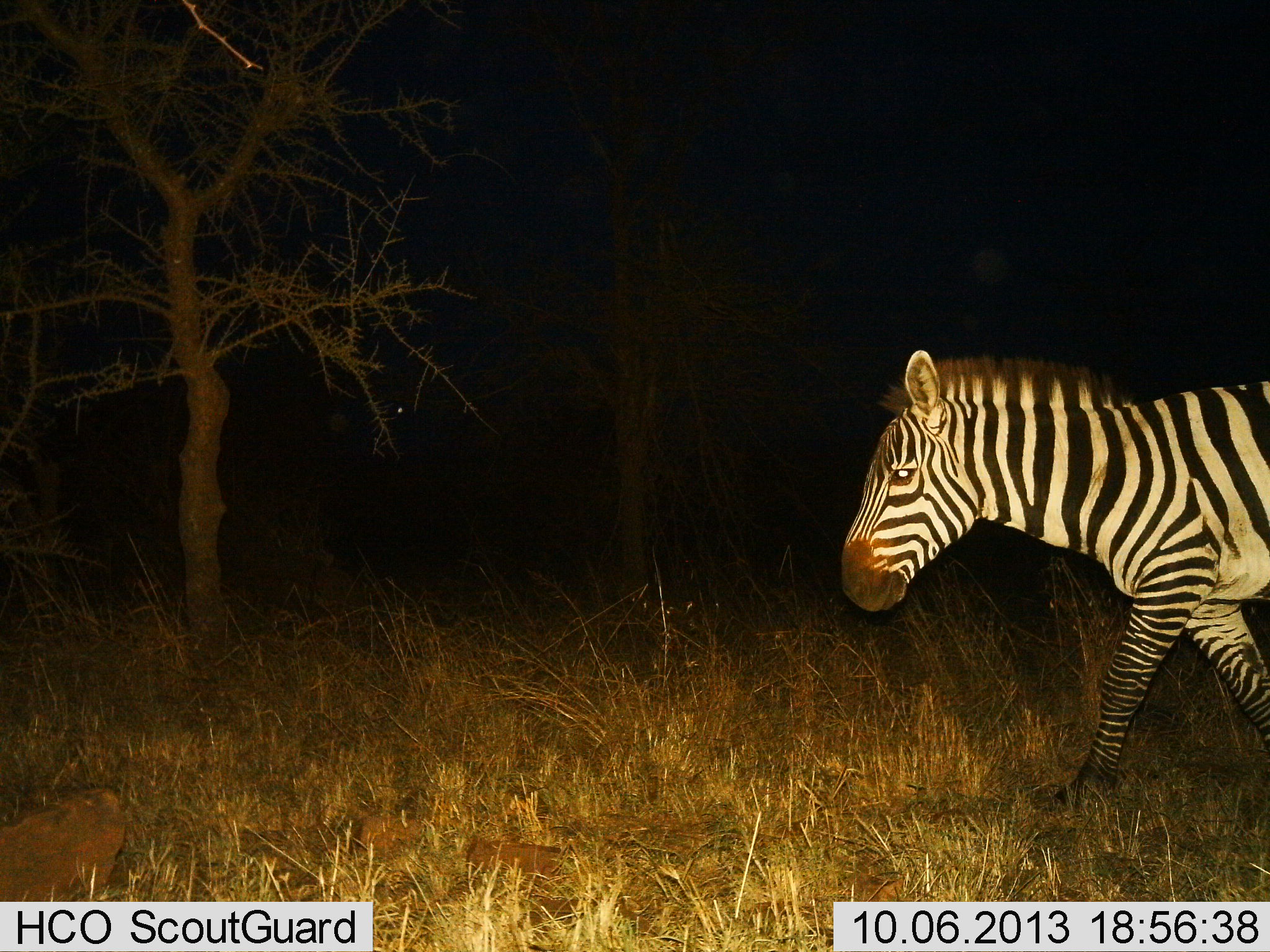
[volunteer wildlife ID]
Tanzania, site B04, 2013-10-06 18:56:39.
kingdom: Animalia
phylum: Chordata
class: Mammalia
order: Perissodactyla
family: Equidae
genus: Equus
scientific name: Equus quagga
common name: plains zebra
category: zebra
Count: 1.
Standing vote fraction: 6%.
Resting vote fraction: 0%.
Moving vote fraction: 94%.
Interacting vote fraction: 0%.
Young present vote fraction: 0%.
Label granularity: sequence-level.